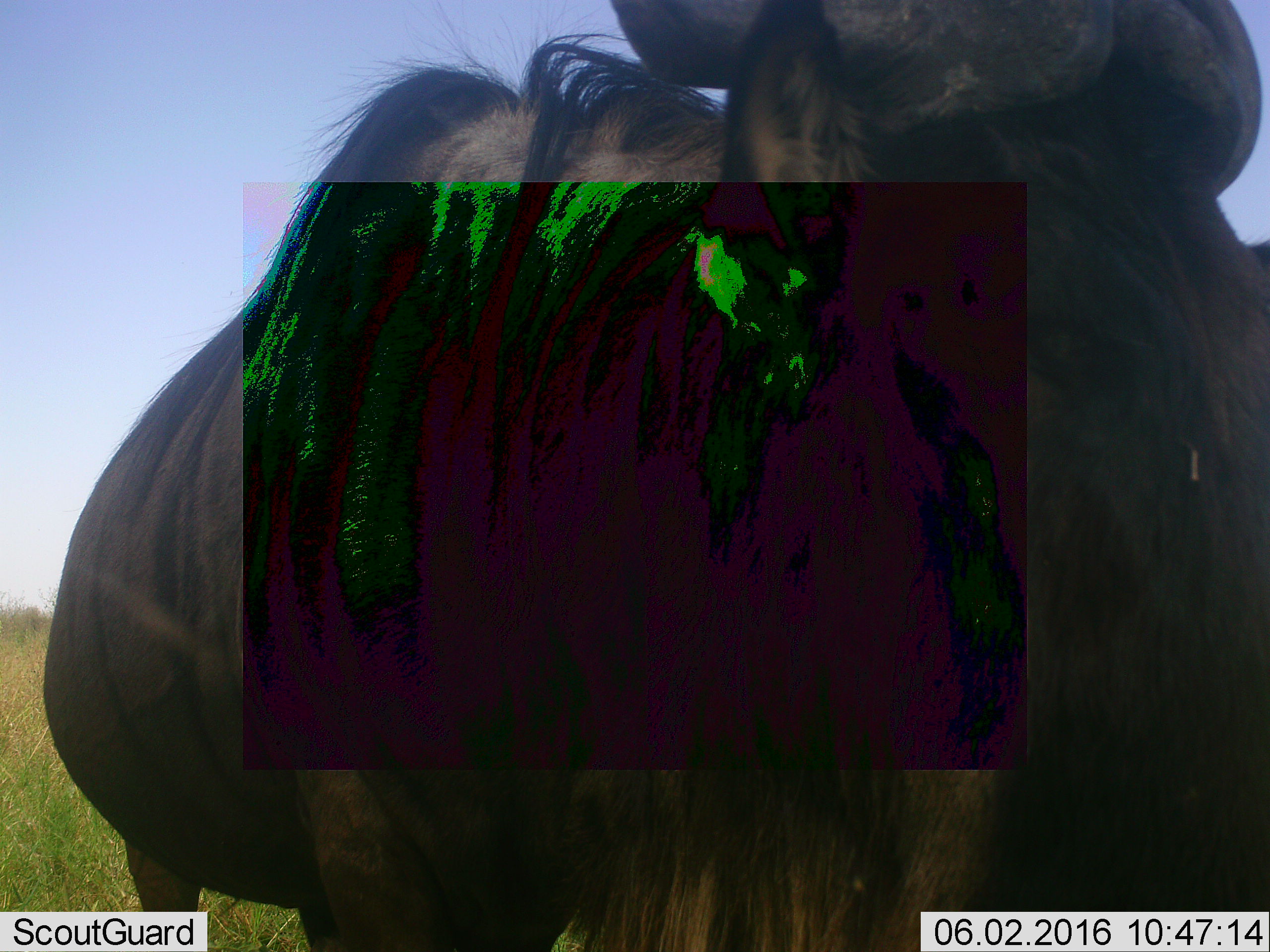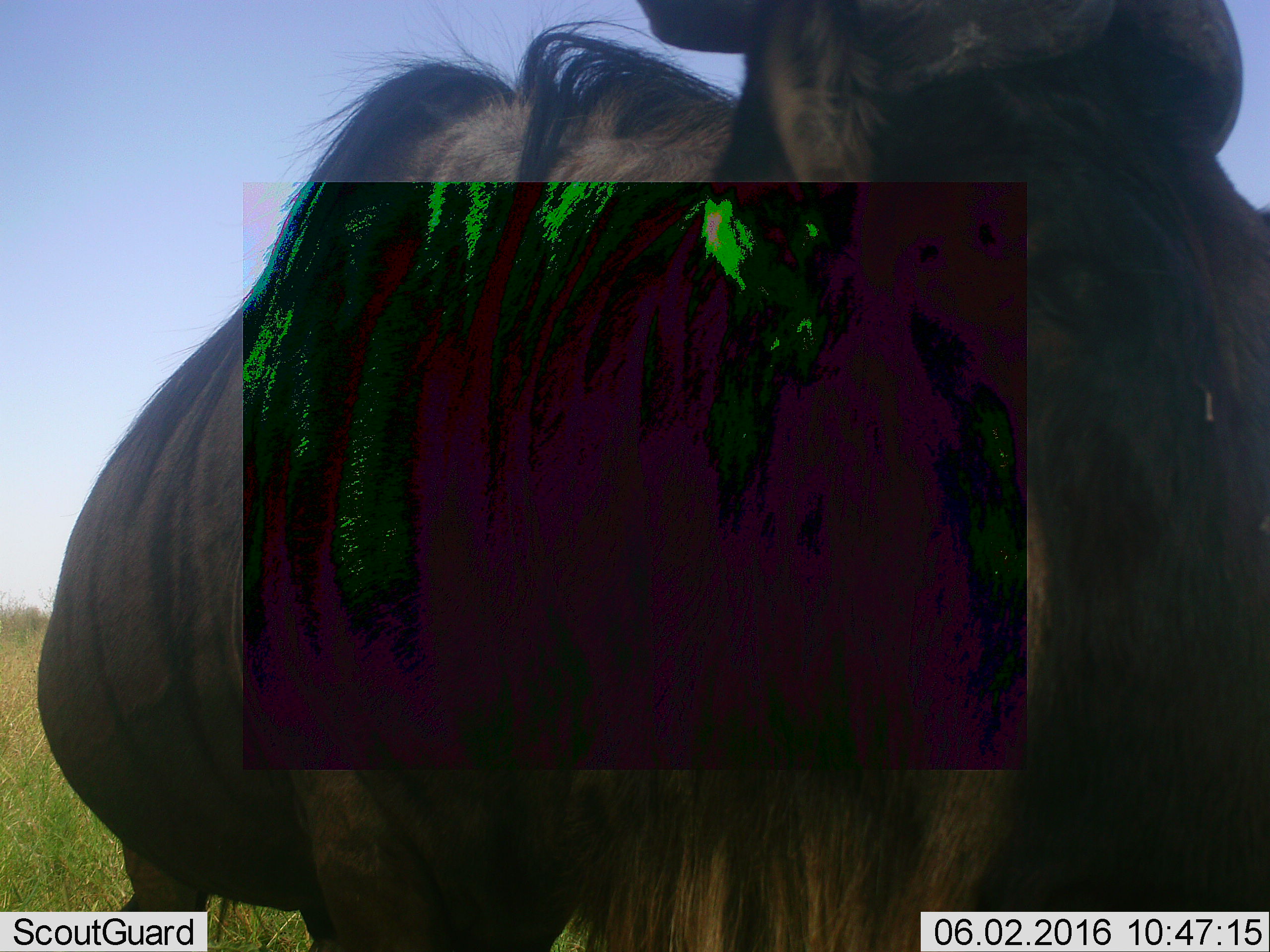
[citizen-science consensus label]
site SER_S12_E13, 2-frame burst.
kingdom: Animalia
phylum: Chordata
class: Mammalia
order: Artiodactyla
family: Bovidae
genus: Connochaetes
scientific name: Connochaetes taurinus taurinus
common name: blue wildebeest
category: wildebeestblue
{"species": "wildebeestblue (blue wildebeest) (Connochaetes taurinus taurinus)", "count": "1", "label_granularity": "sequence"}